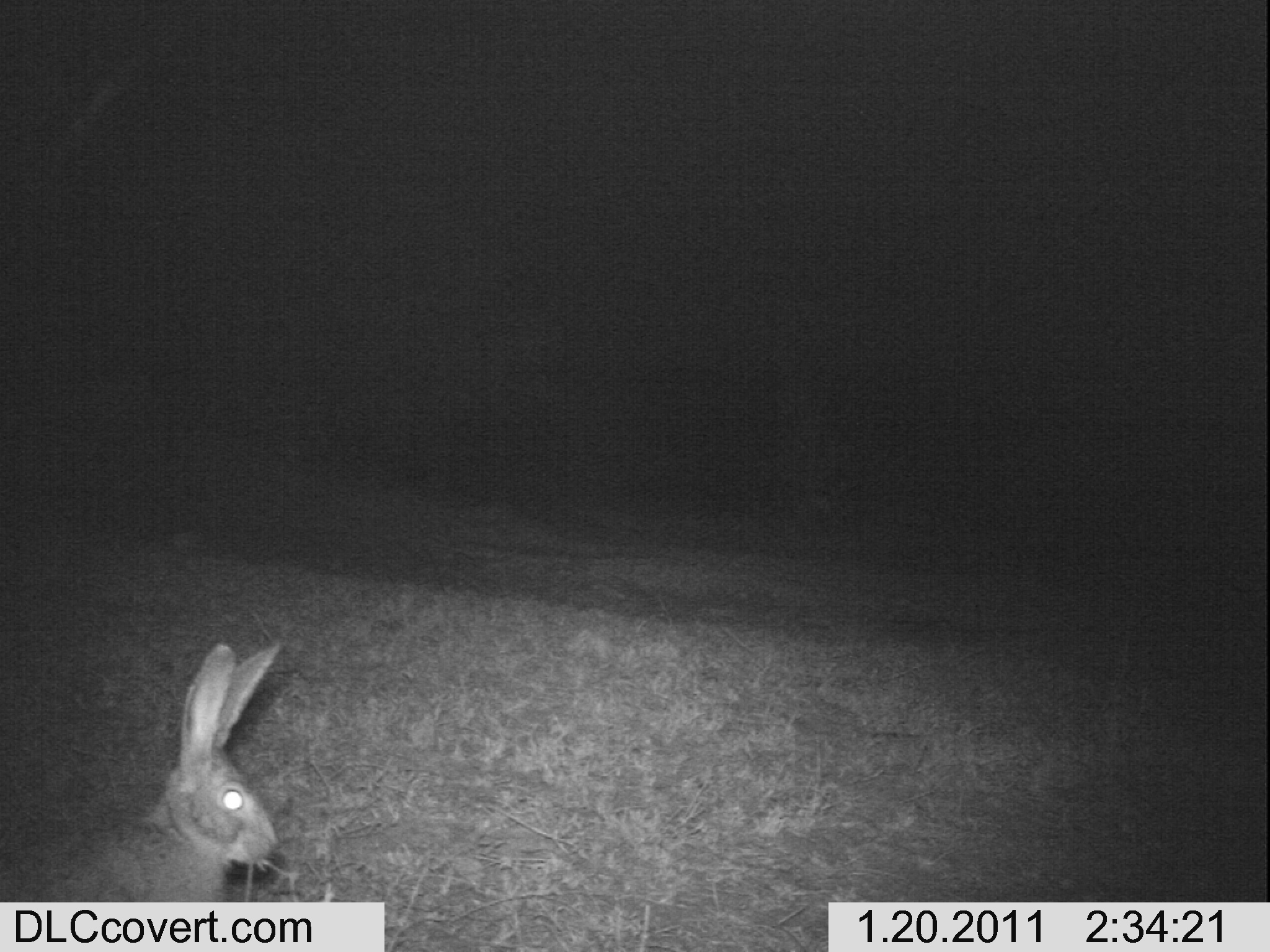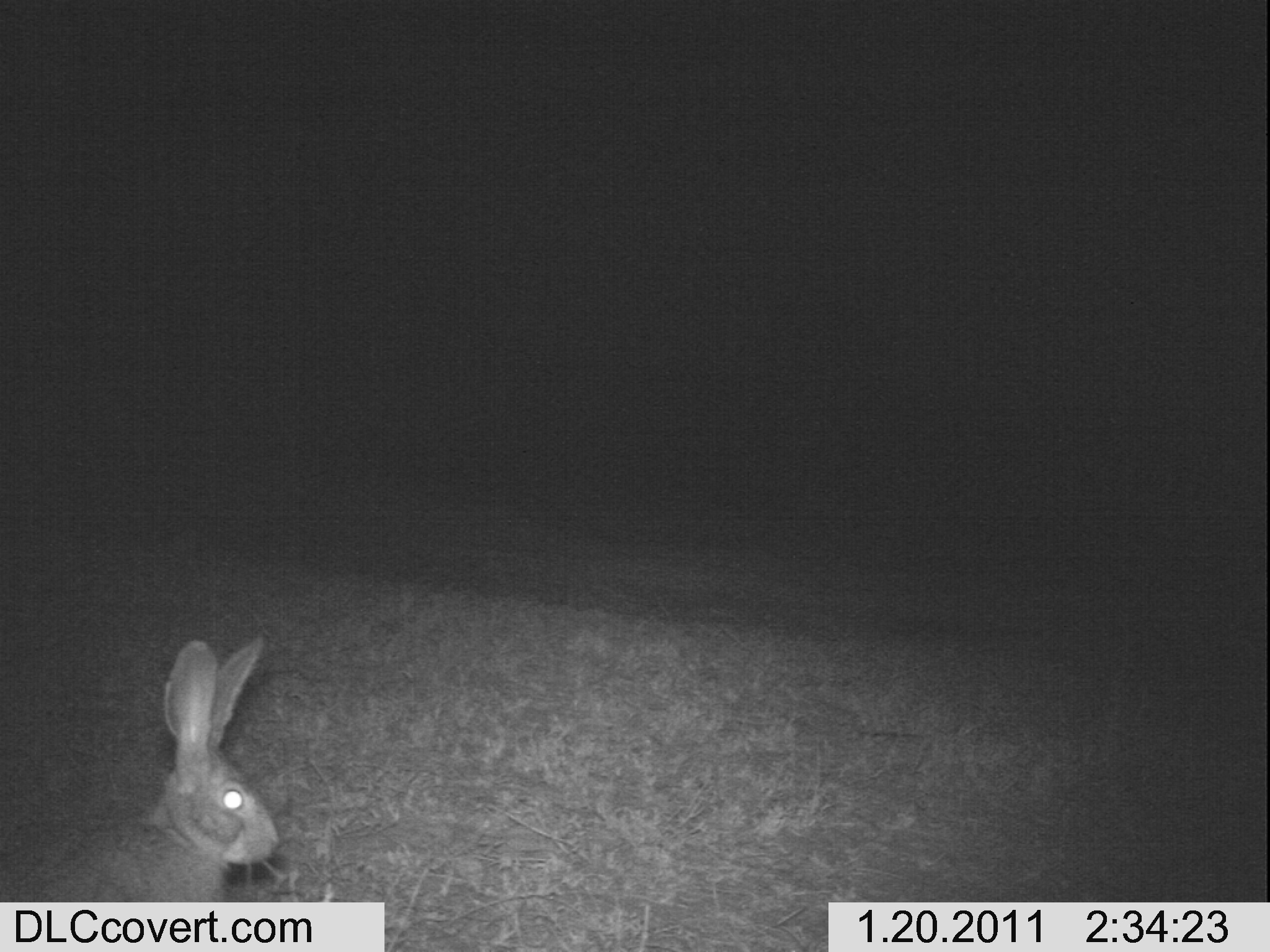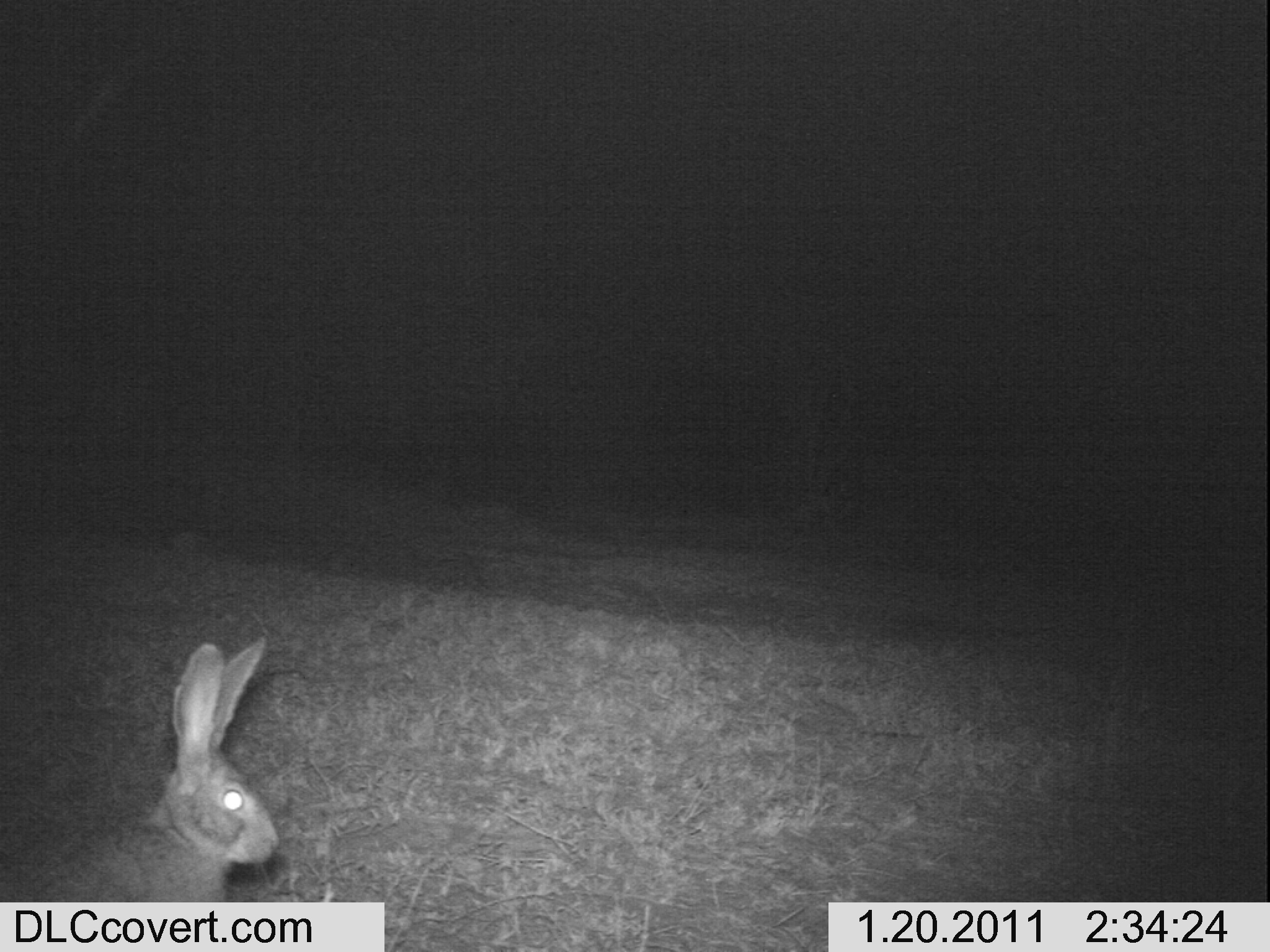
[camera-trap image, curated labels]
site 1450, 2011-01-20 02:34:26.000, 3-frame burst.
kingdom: Animalia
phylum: Chordata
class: Mammalia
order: Lagomorpha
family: Leporidae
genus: Lepus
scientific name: Lepus saxatilis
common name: scrub hare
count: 1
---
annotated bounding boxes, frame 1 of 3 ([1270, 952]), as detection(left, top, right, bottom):
lepus saxatilis: detection(1, 622, 283, 900)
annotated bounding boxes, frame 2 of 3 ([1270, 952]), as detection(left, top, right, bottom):
lepus saxatilis: detection(0, 629, 284, 945)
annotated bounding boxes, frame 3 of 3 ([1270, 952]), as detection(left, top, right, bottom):
lepus saxatilis: detection(0, 632, 284, 898)